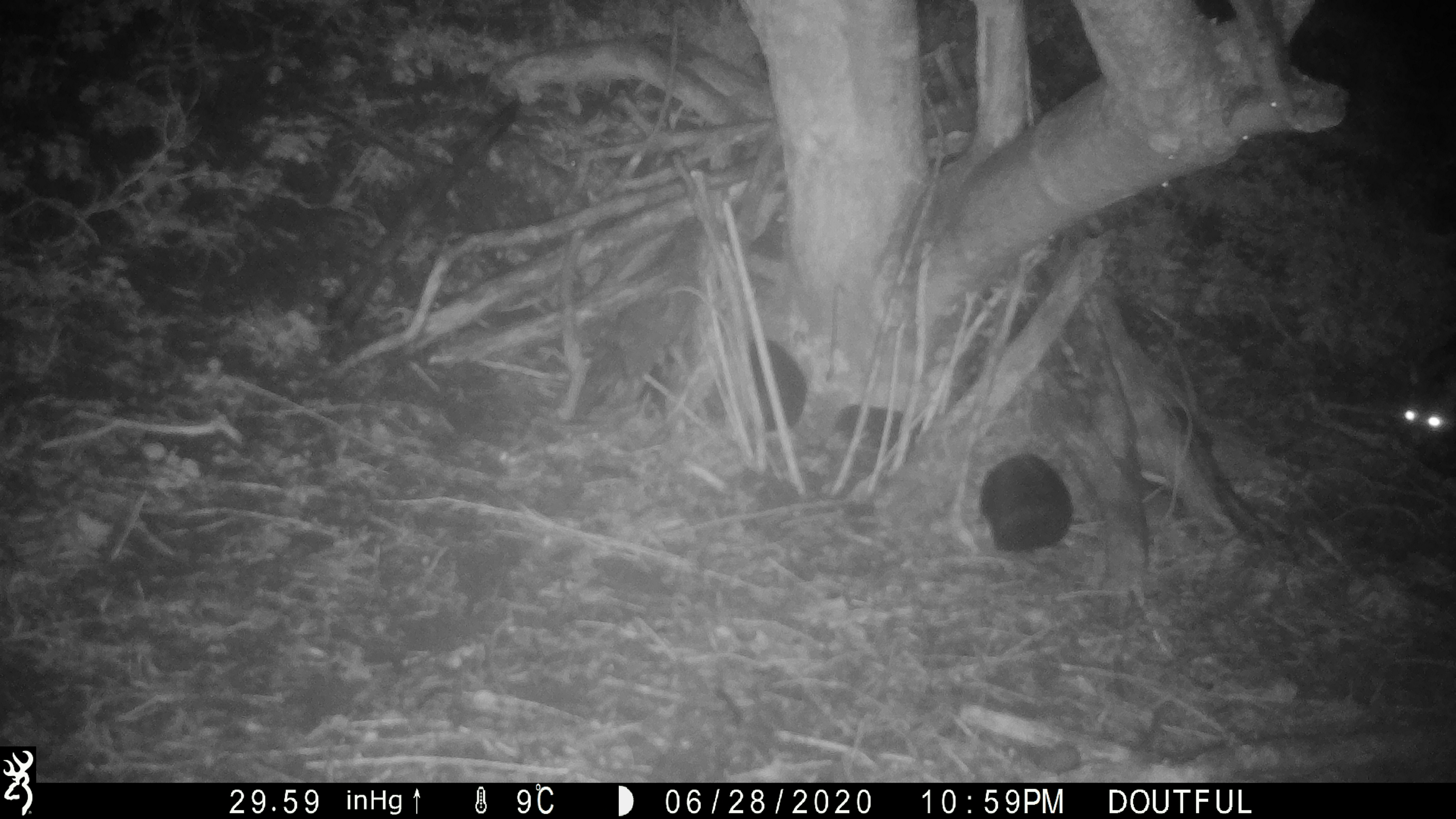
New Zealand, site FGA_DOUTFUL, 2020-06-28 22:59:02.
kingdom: Animalia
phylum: Chordata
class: Mammalia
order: Diprotodontia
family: Phalangeridae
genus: Trichosurus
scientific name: Trichosurus vulpecula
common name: common brushtail possum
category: possum